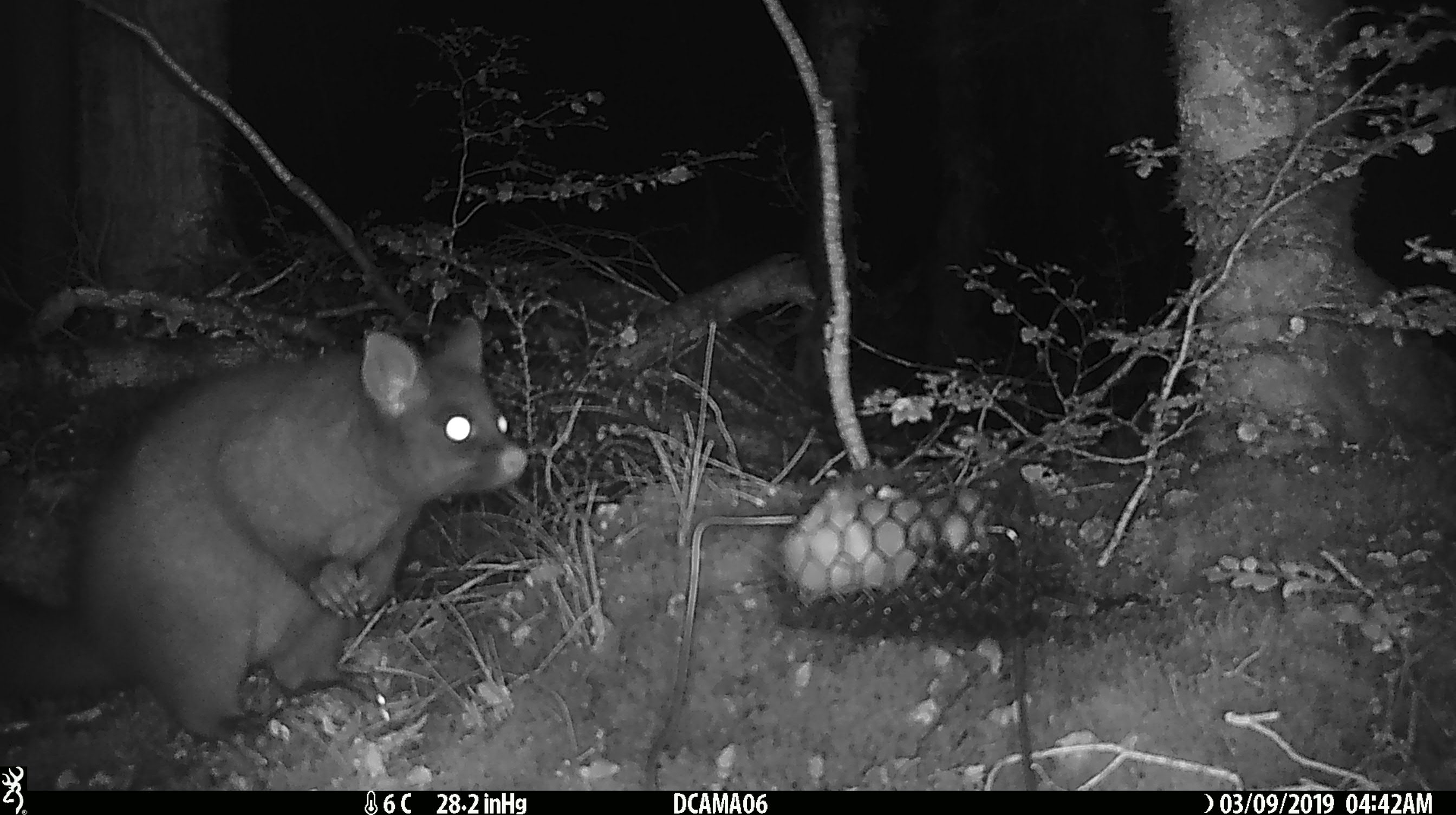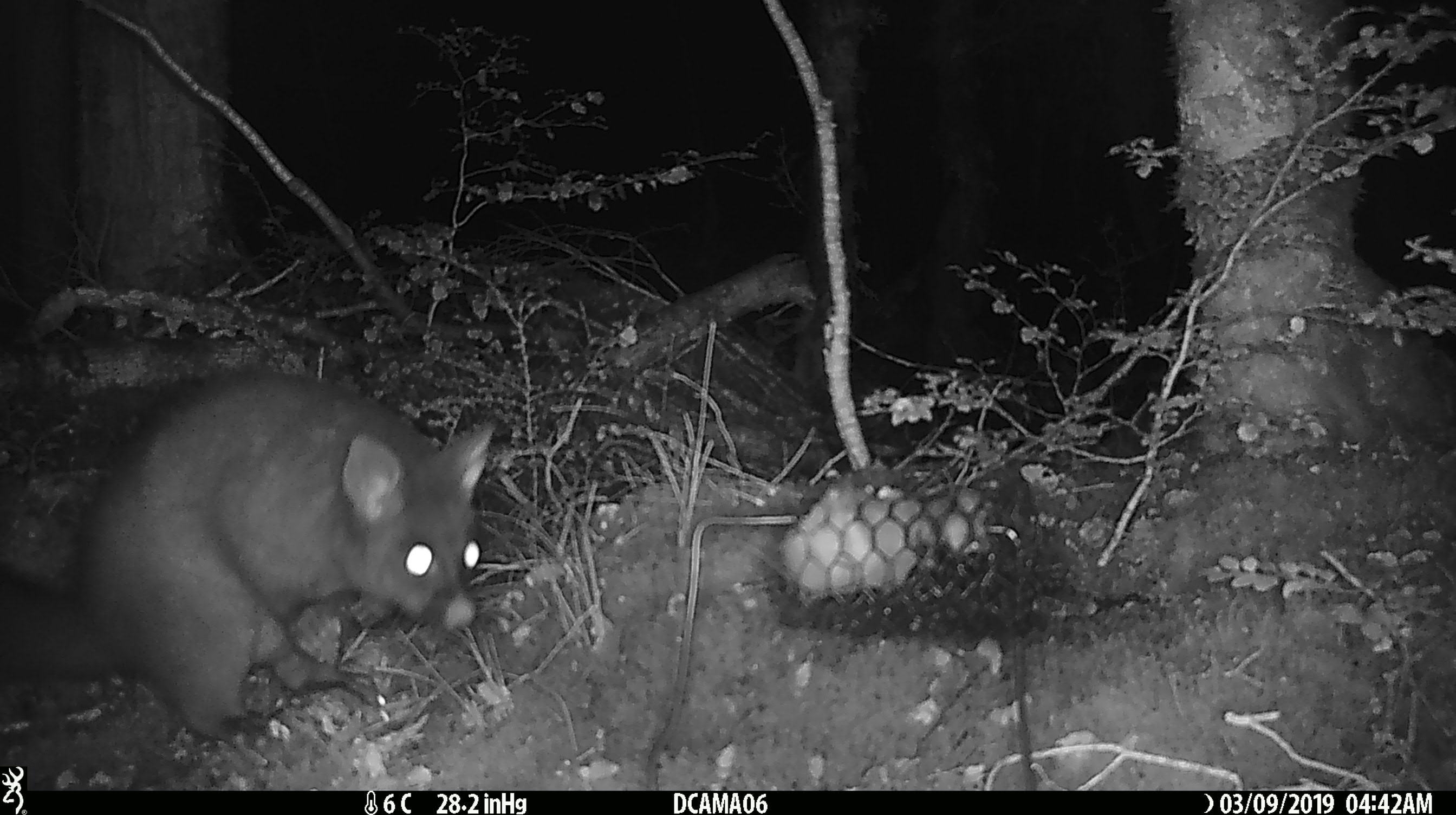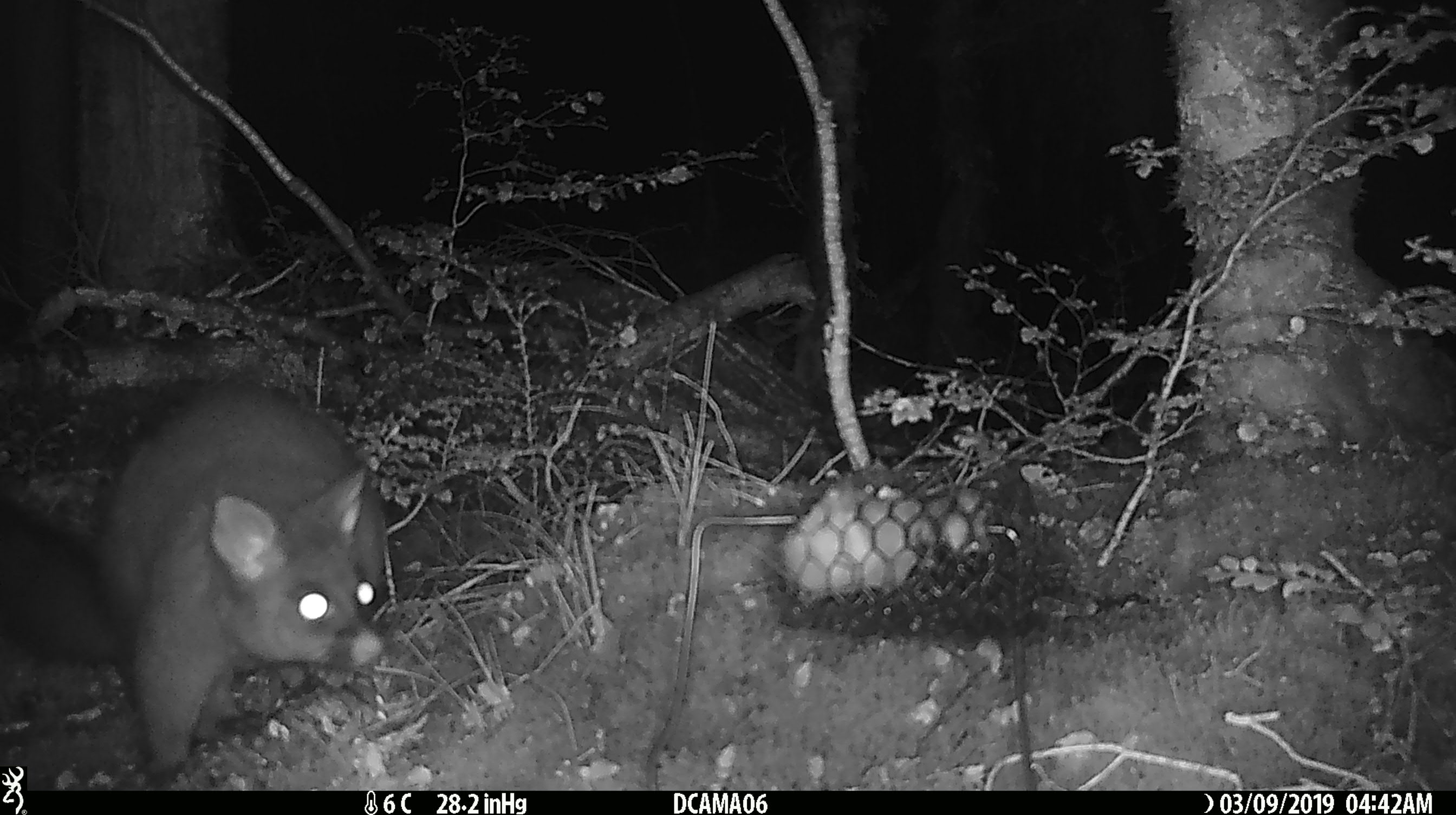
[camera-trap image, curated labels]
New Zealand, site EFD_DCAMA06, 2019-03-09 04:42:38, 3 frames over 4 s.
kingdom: Animalia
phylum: Chordata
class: Mammalia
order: Diprotodontia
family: Phalangeridae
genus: Trichosurus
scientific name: Trichosurus vulpecula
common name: common brushtail possum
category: possum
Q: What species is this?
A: Possum (common brushtail possum) (Trichosurus vulpecula).